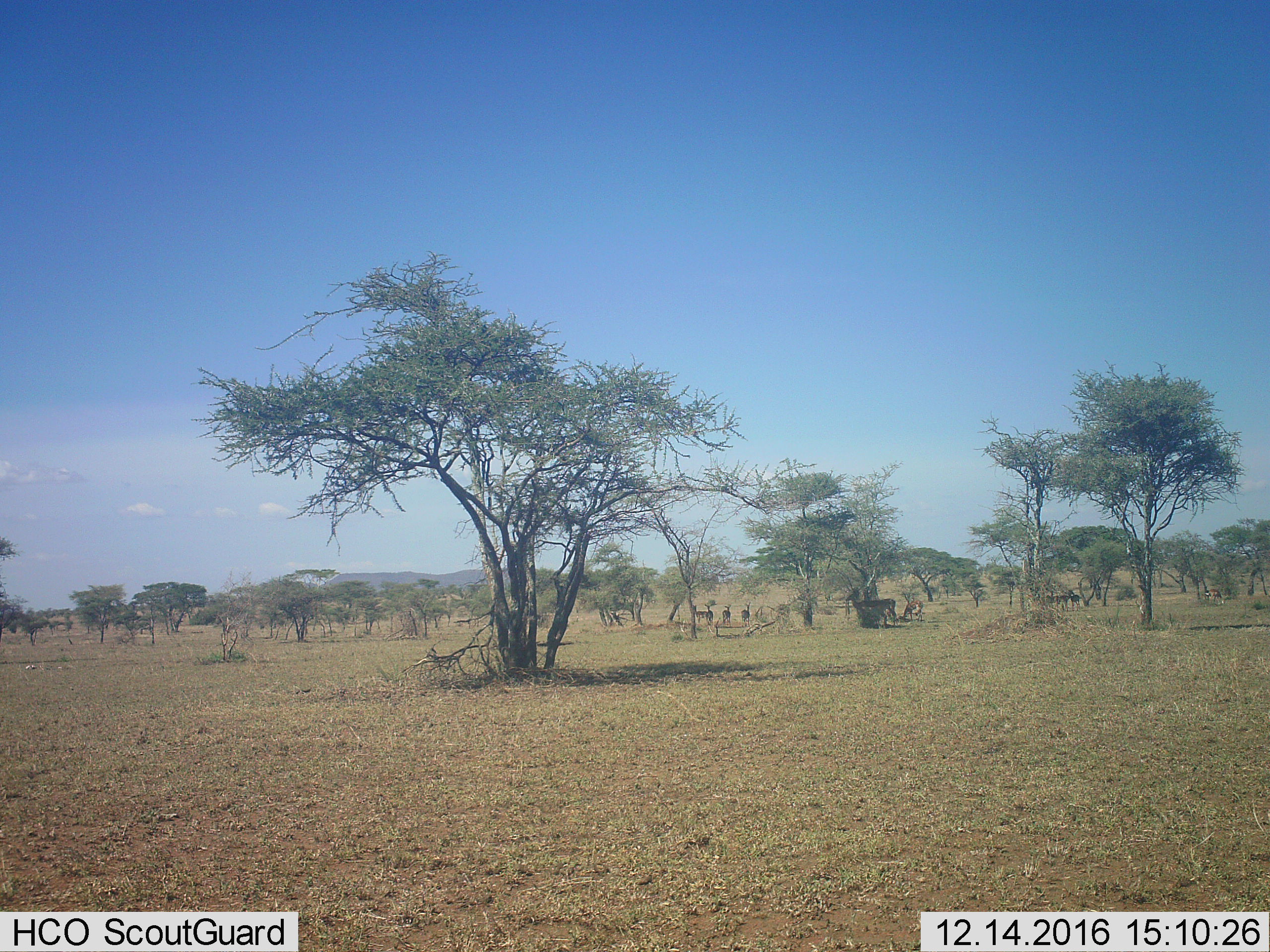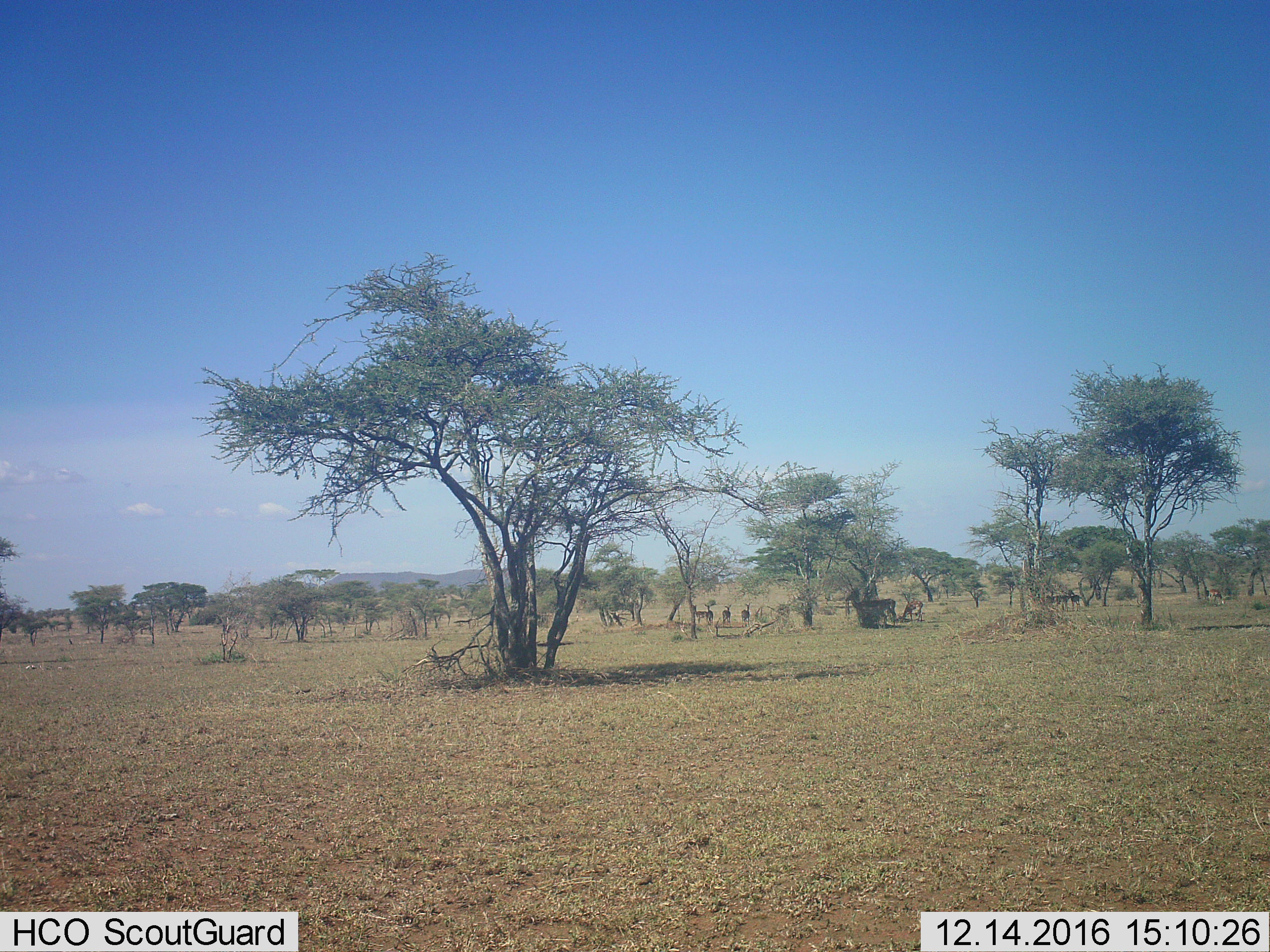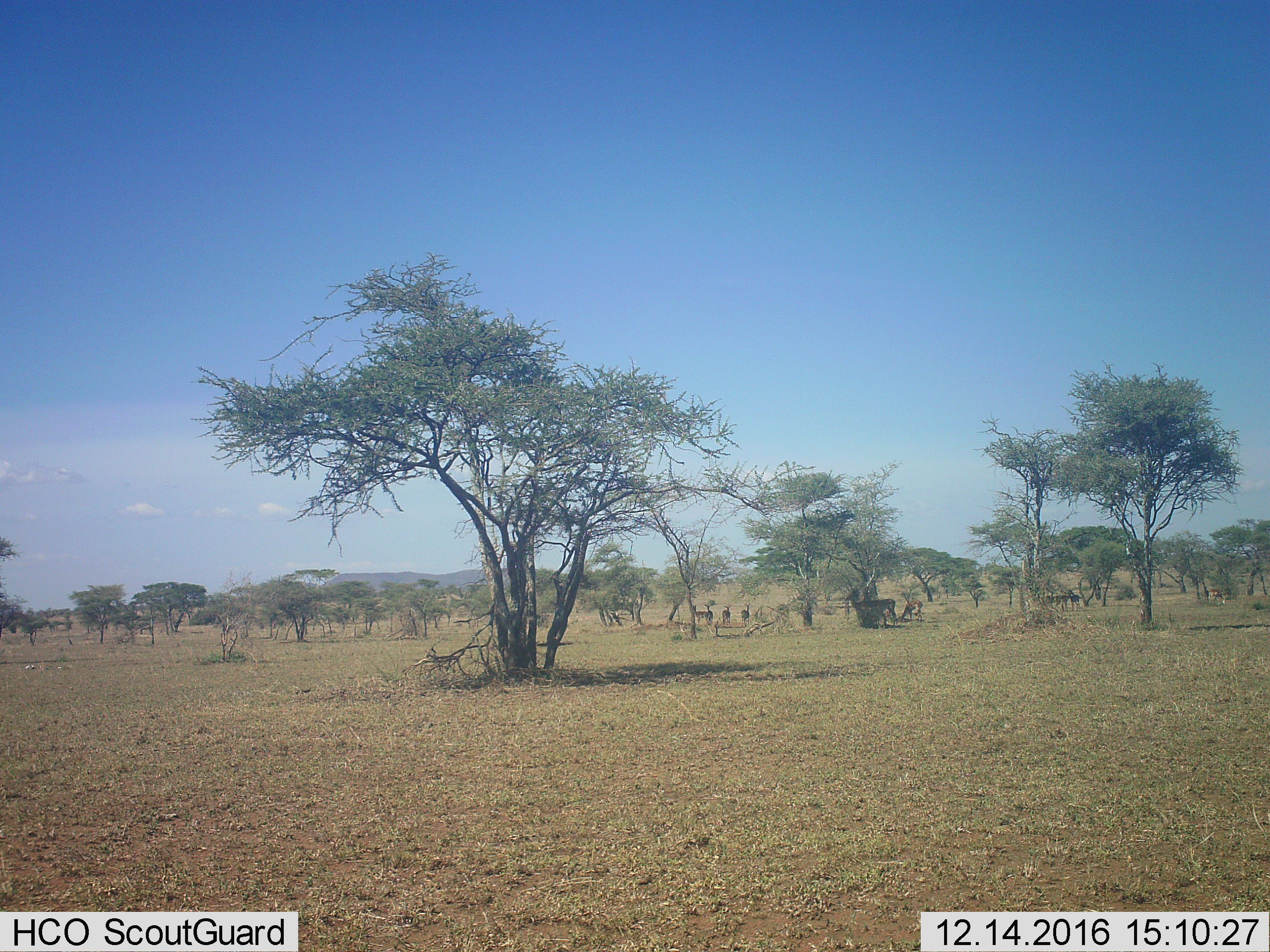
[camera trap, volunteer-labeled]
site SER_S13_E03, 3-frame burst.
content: unidentified animal